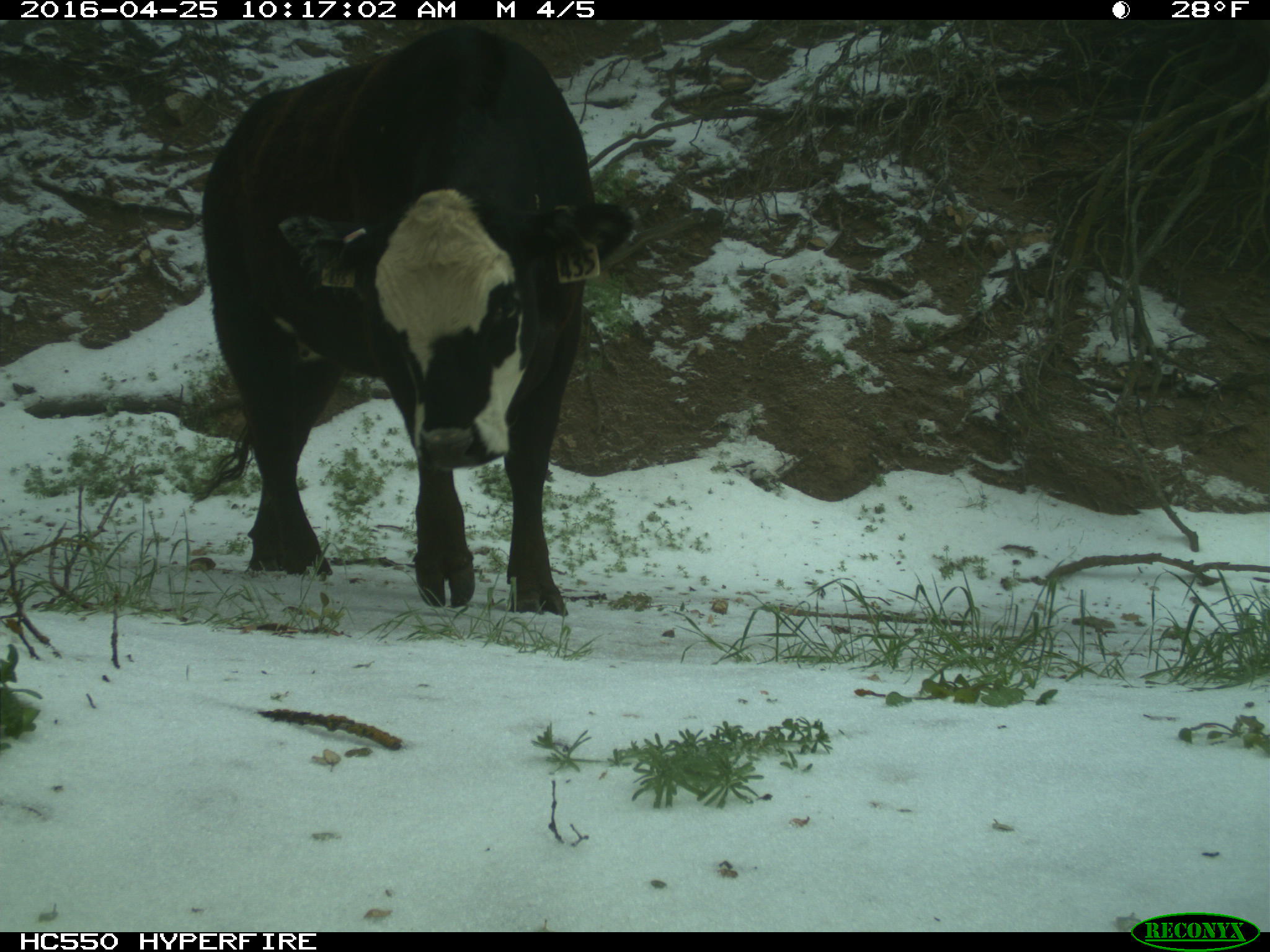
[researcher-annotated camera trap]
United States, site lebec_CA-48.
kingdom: Animalia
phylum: Chordata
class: Mammalia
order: Artiodactyla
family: Bovidae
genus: Bos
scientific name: Bos taurus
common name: domestic cow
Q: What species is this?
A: Bos taurus (domestic cow).